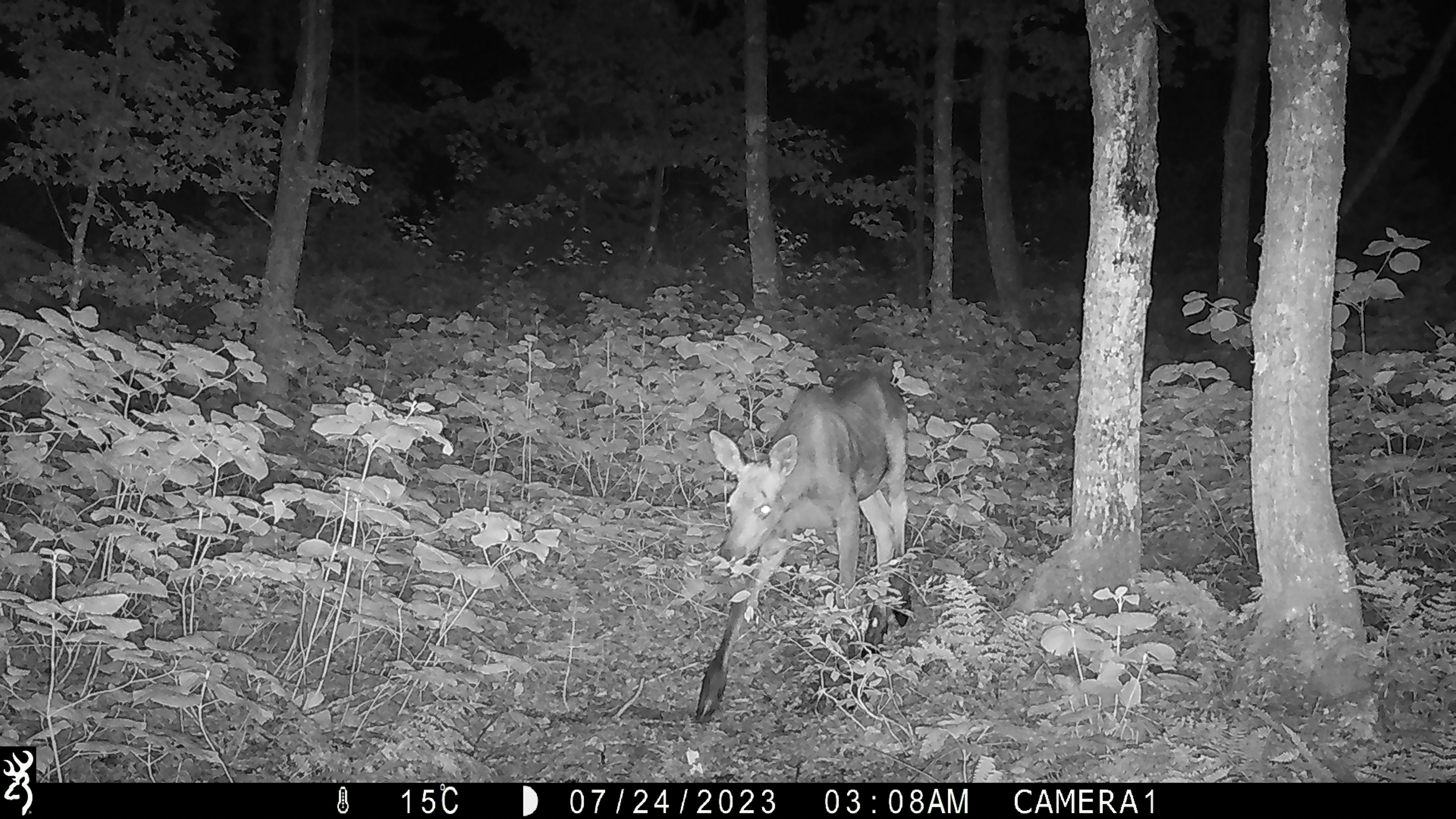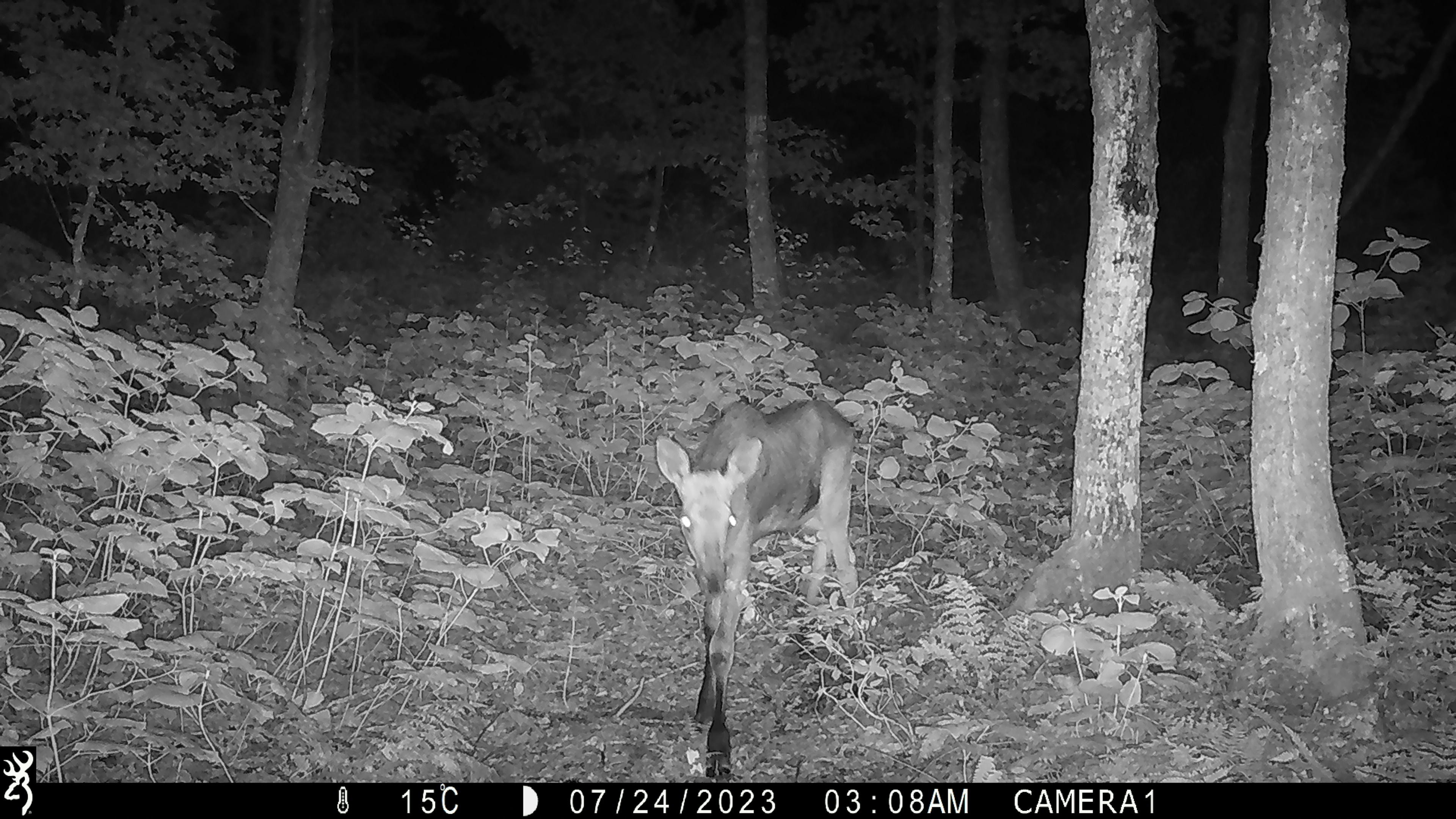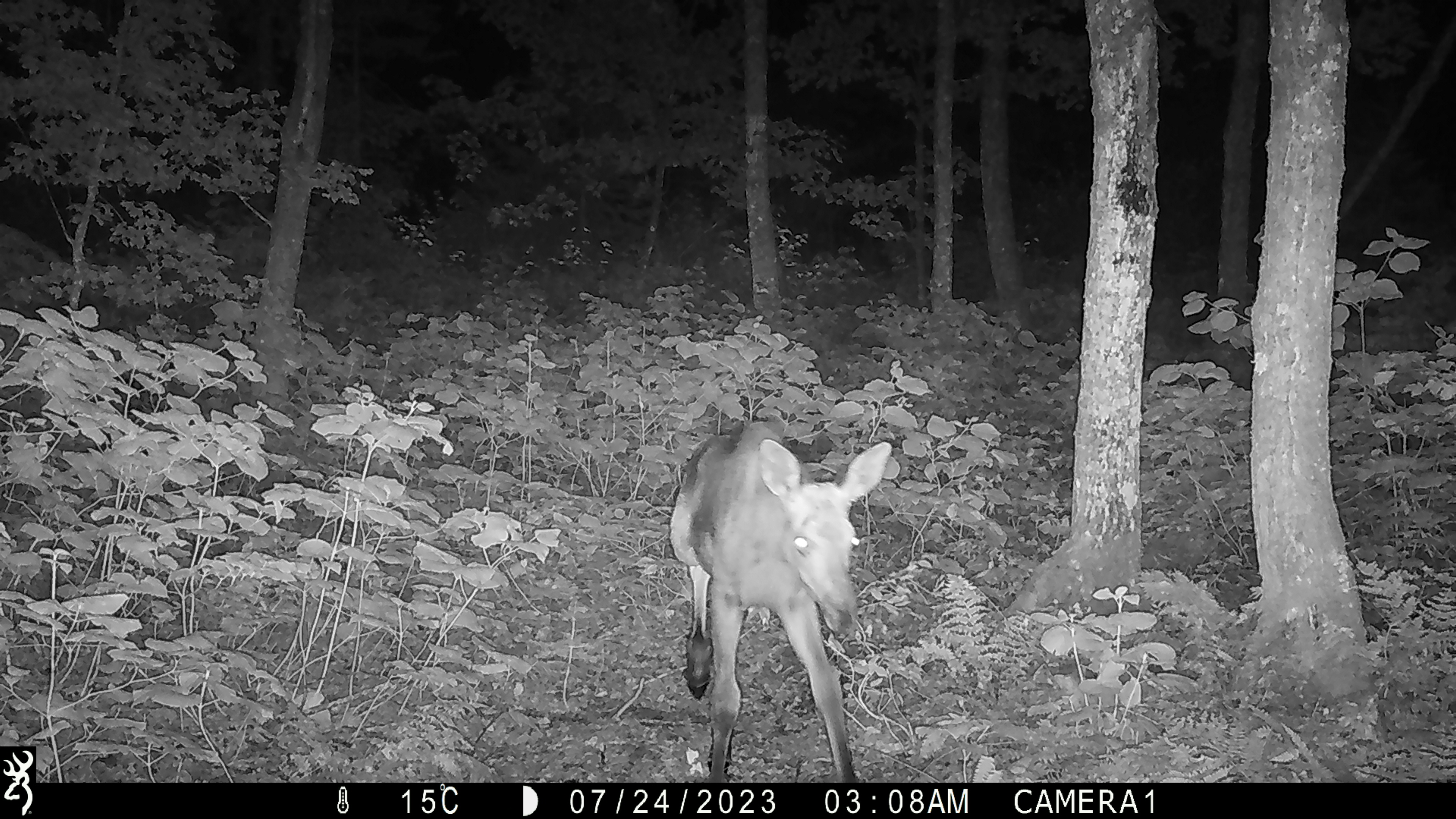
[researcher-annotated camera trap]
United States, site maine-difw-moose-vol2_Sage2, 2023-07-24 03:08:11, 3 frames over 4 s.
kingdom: Animalia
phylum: Chordata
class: Mammalia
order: Artiodactyla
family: Cervidae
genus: Alces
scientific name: Alces alces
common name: moose